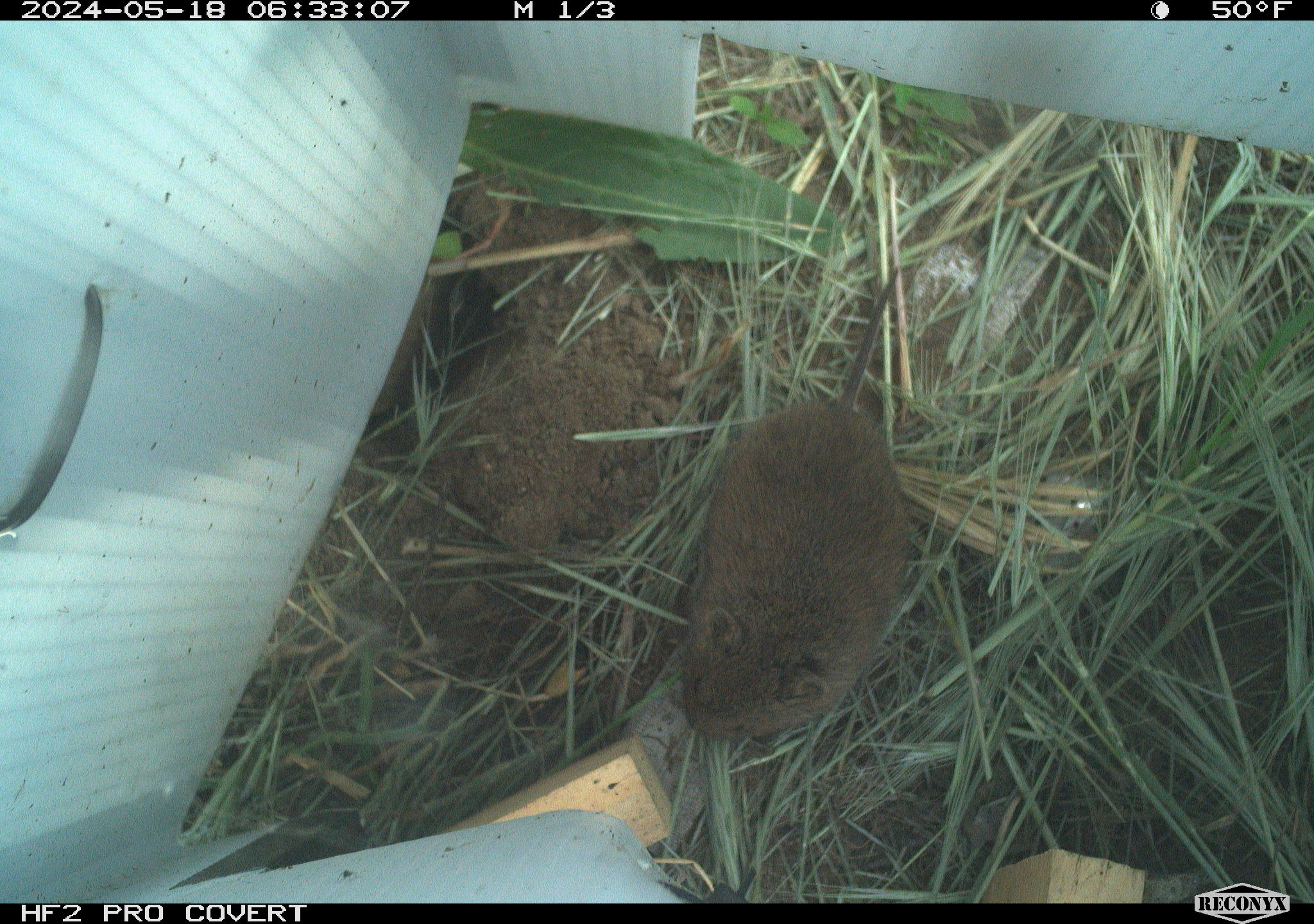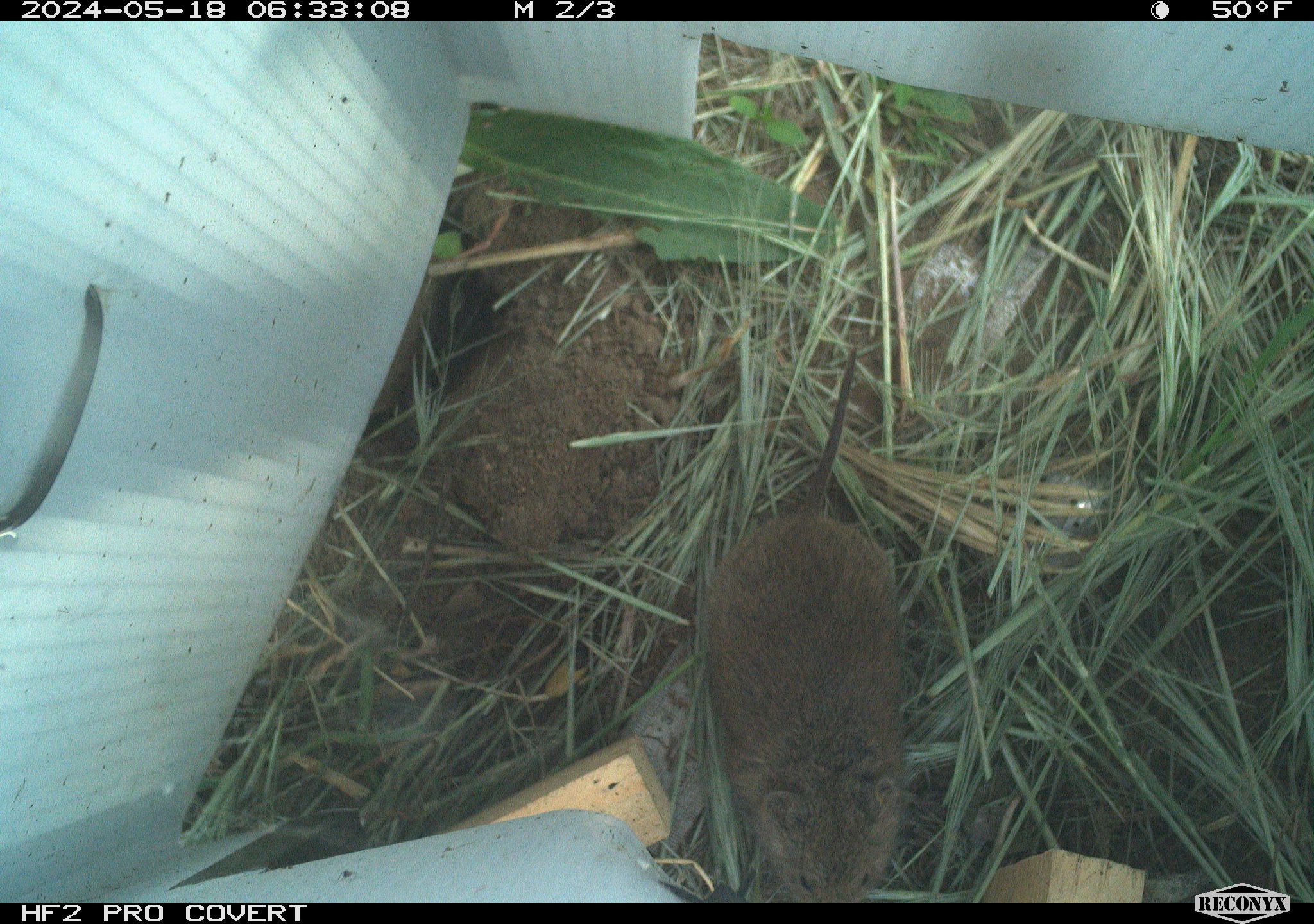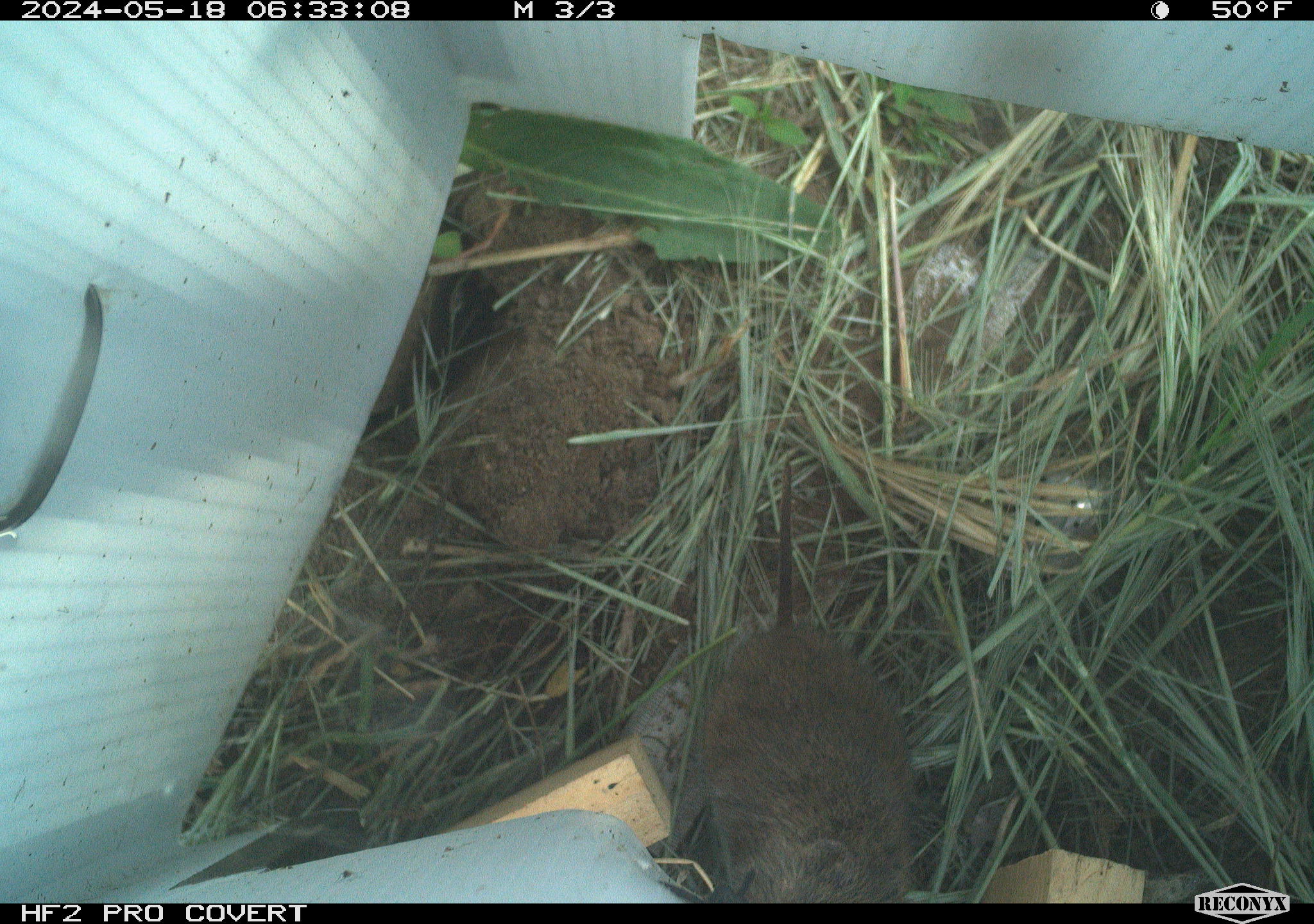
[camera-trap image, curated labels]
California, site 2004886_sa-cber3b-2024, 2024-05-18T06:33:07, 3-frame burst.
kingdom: Animalia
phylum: Chordata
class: Mammalia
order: Rodentia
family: Cricetidae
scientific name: Arvicolinae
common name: voles, lemmings, and muskrats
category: arvicolinae subfamily